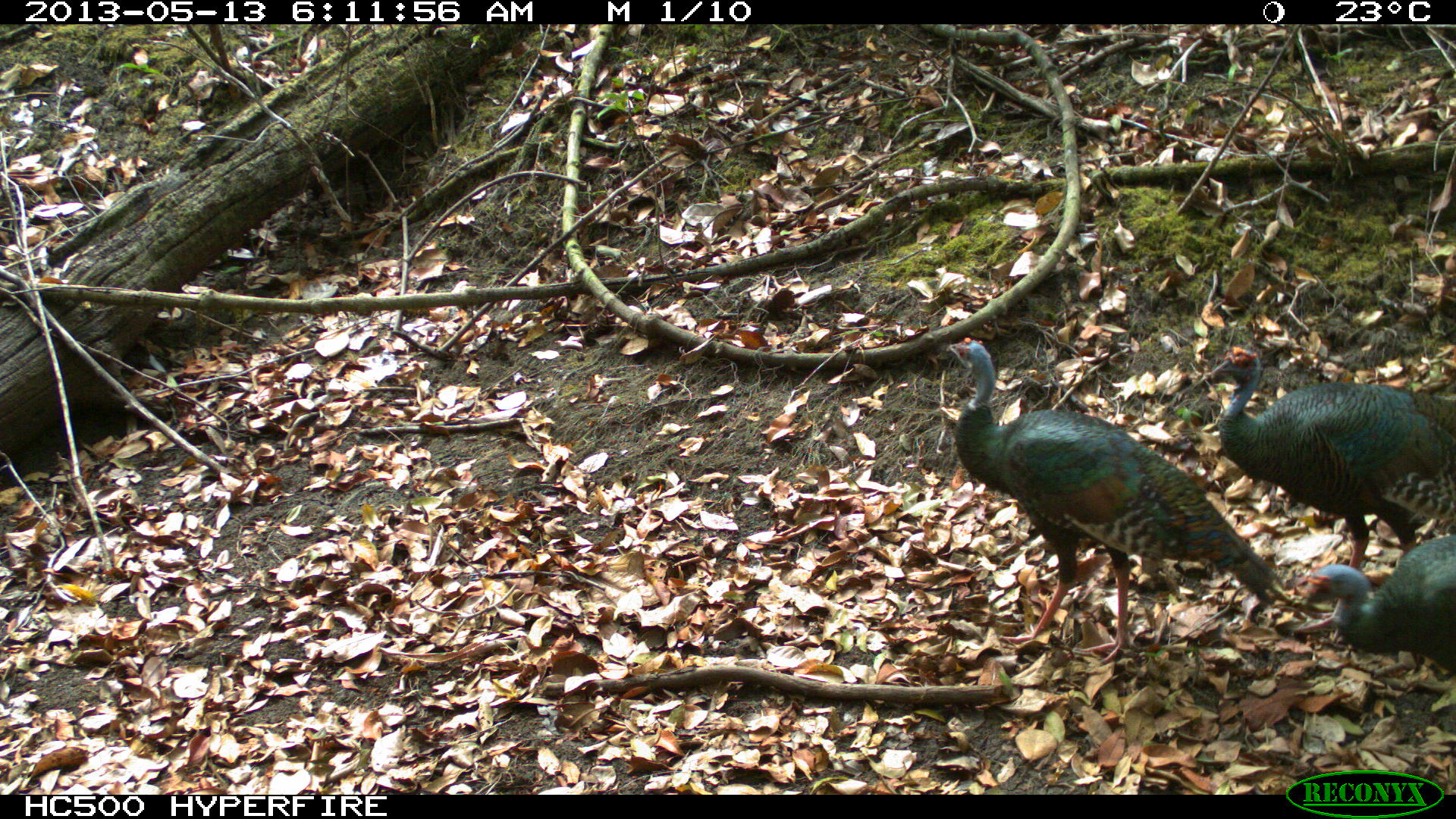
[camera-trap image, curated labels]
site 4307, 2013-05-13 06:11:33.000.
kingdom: Animalia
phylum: Chordata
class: Aves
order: Galliformes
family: Phasianidae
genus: Meleagris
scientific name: Meleagris ocellata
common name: ocellated turkey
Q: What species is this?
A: Meleagris ocellata (ocellated turkey).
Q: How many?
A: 3.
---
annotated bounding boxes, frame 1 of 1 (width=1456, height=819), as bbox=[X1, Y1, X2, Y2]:
meleagris ocellata: bbox=[945, 335, 1286, 657]; bbox=[1190, 348, 1450, 563]; bbox=[1296, 531, 1456, 672]